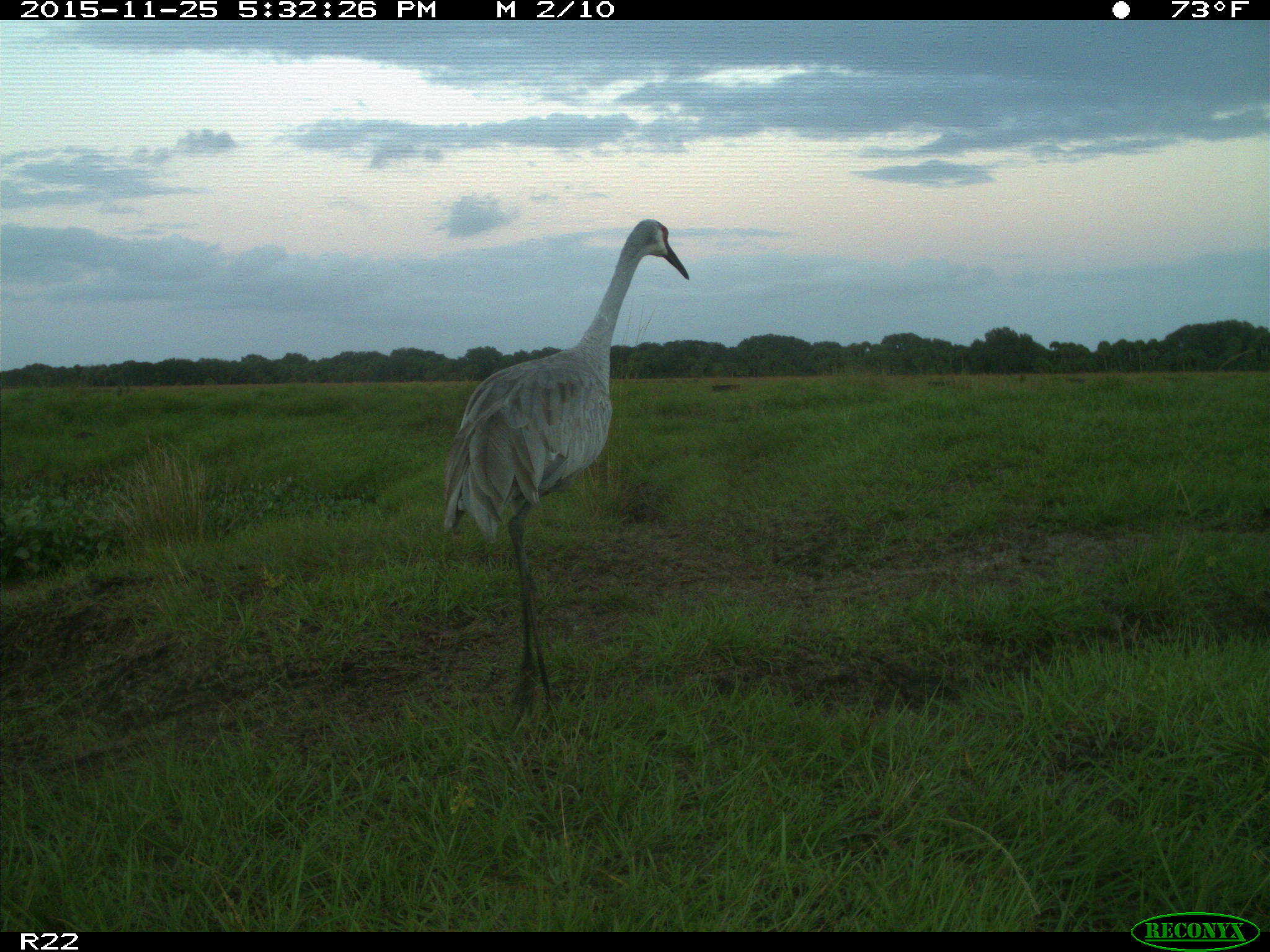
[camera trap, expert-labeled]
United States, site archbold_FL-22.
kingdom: Animalia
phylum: Chordata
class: Mammalia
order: Artiodactyla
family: Bovidae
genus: Bos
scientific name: Bos taurus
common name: domestic cow